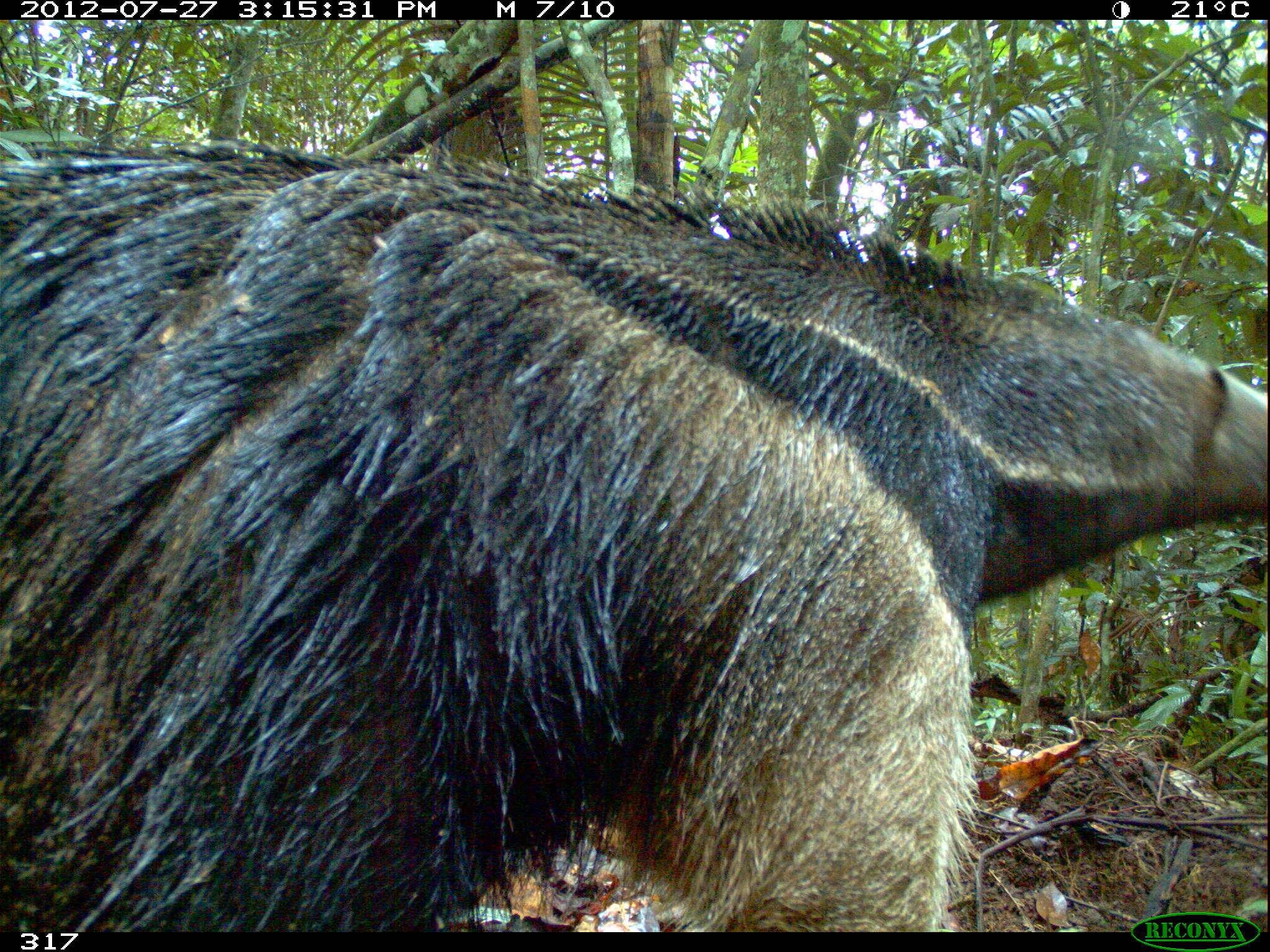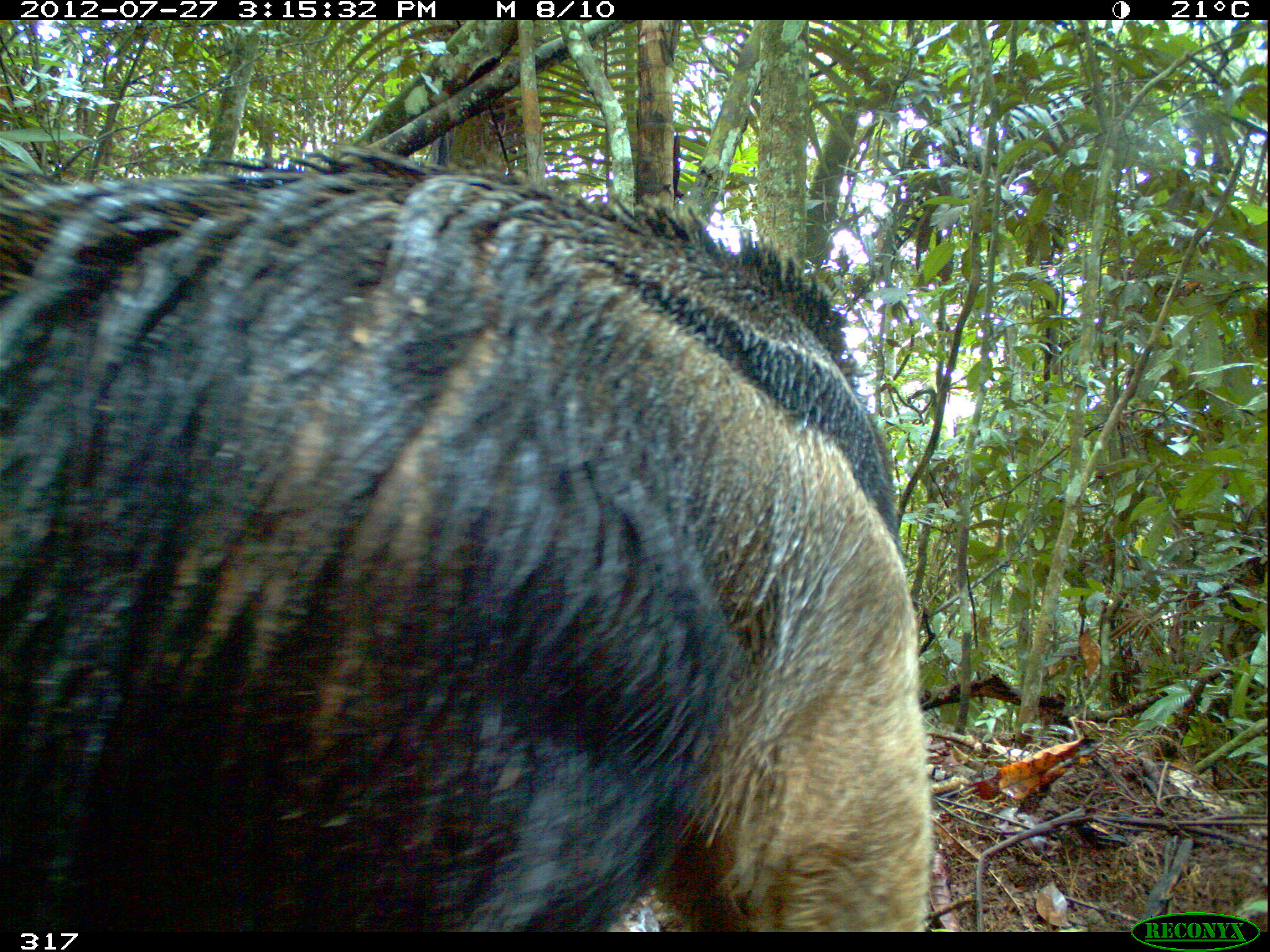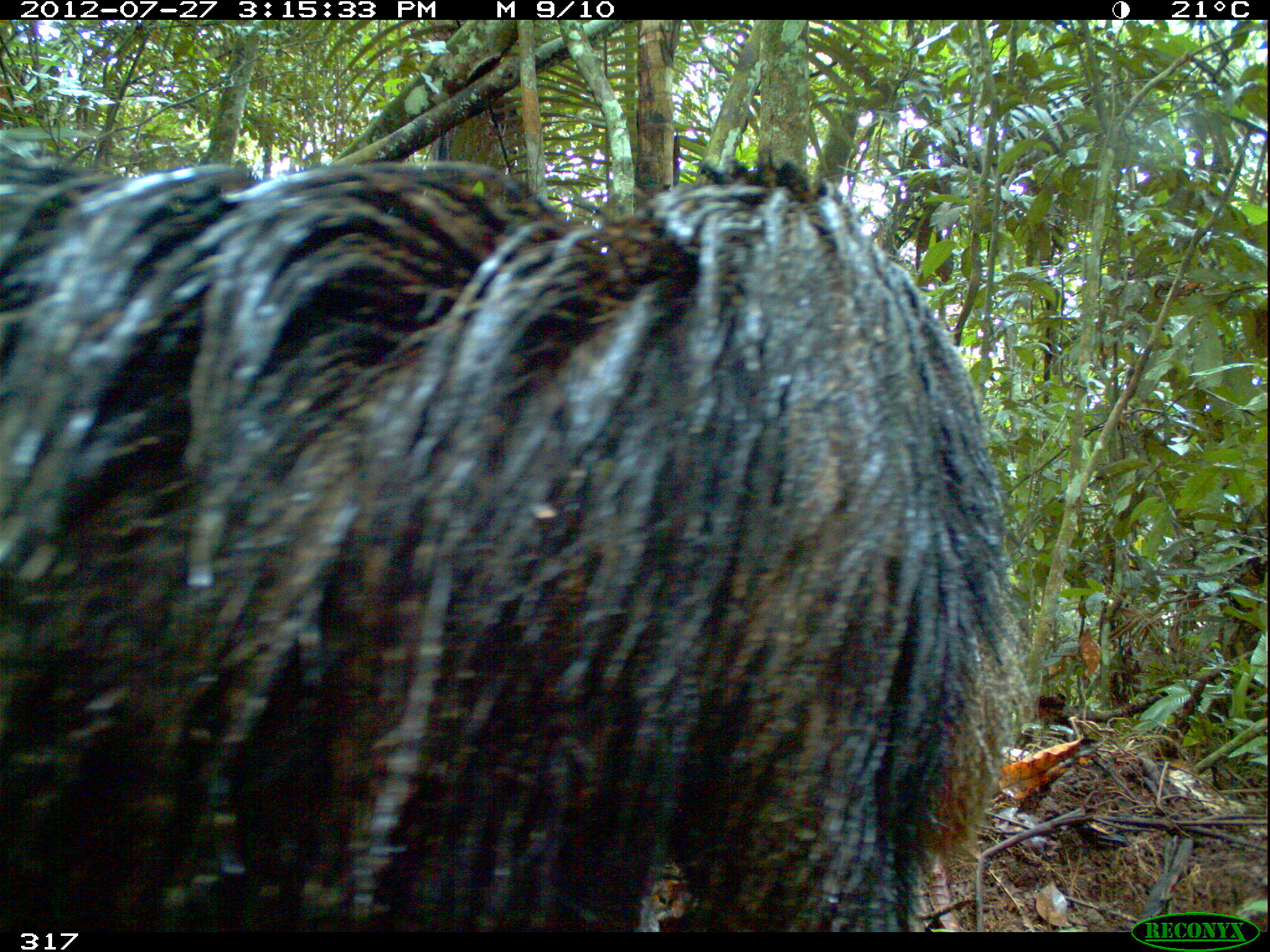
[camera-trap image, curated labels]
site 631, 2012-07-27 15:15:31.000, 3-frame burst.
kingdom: Animalia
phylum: Chordata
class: Mammalia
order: Pilosa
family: Myrmecophagidae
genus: Myrmecophaga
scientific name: Myrmecophaga tridactyla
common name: giant anteater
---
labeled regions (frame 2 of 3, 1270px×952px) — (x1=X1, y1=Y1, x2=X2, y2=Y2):
myrmecophaga tridactyla: (x1=0, y1=144, x2=935, y2=930)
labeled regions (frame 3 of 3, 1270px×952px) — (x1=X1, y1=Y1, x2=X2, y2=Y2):
myrmecophaga tridactyla: (x1=0, y1=153, x2=1019, y2=930)